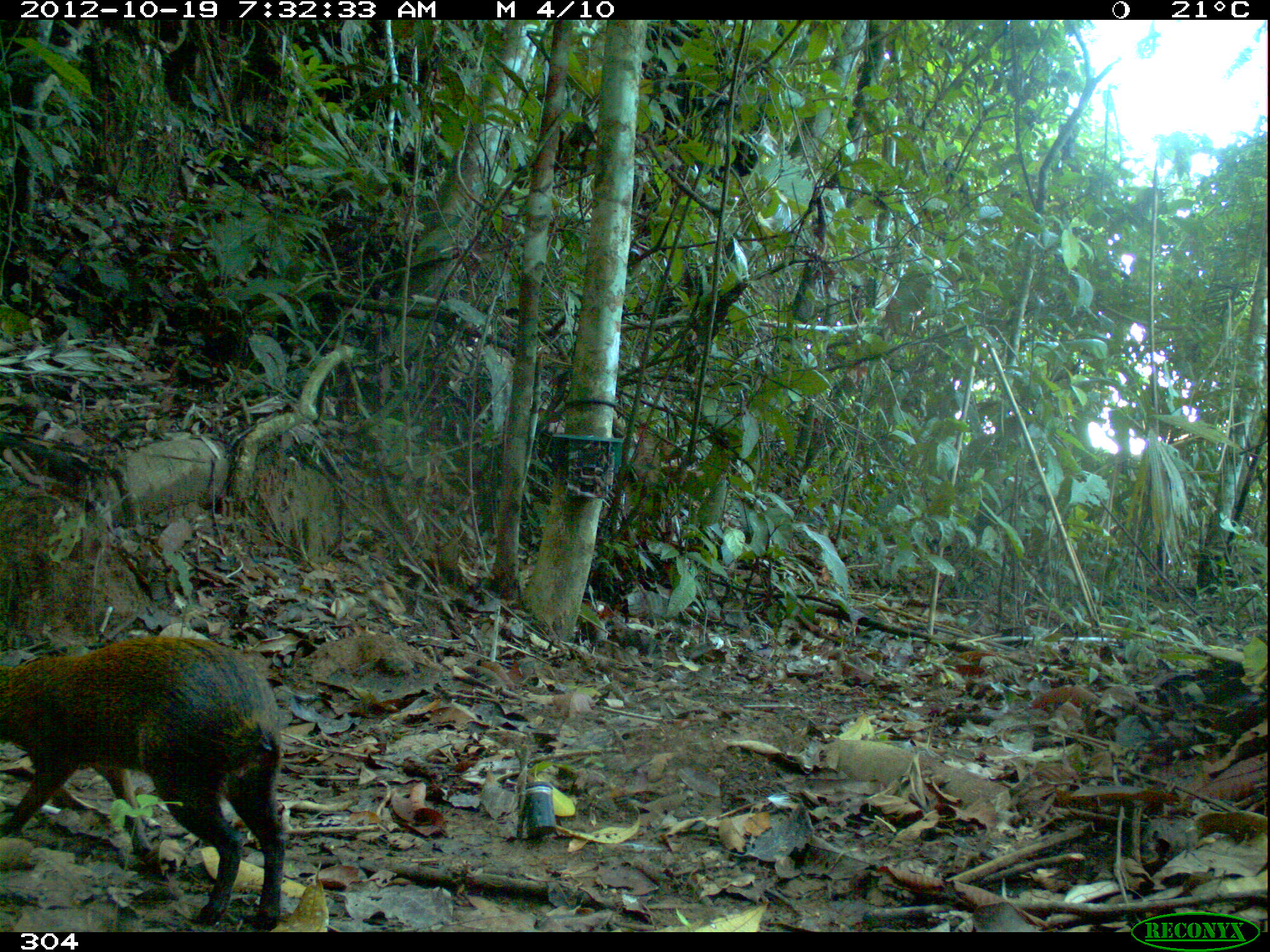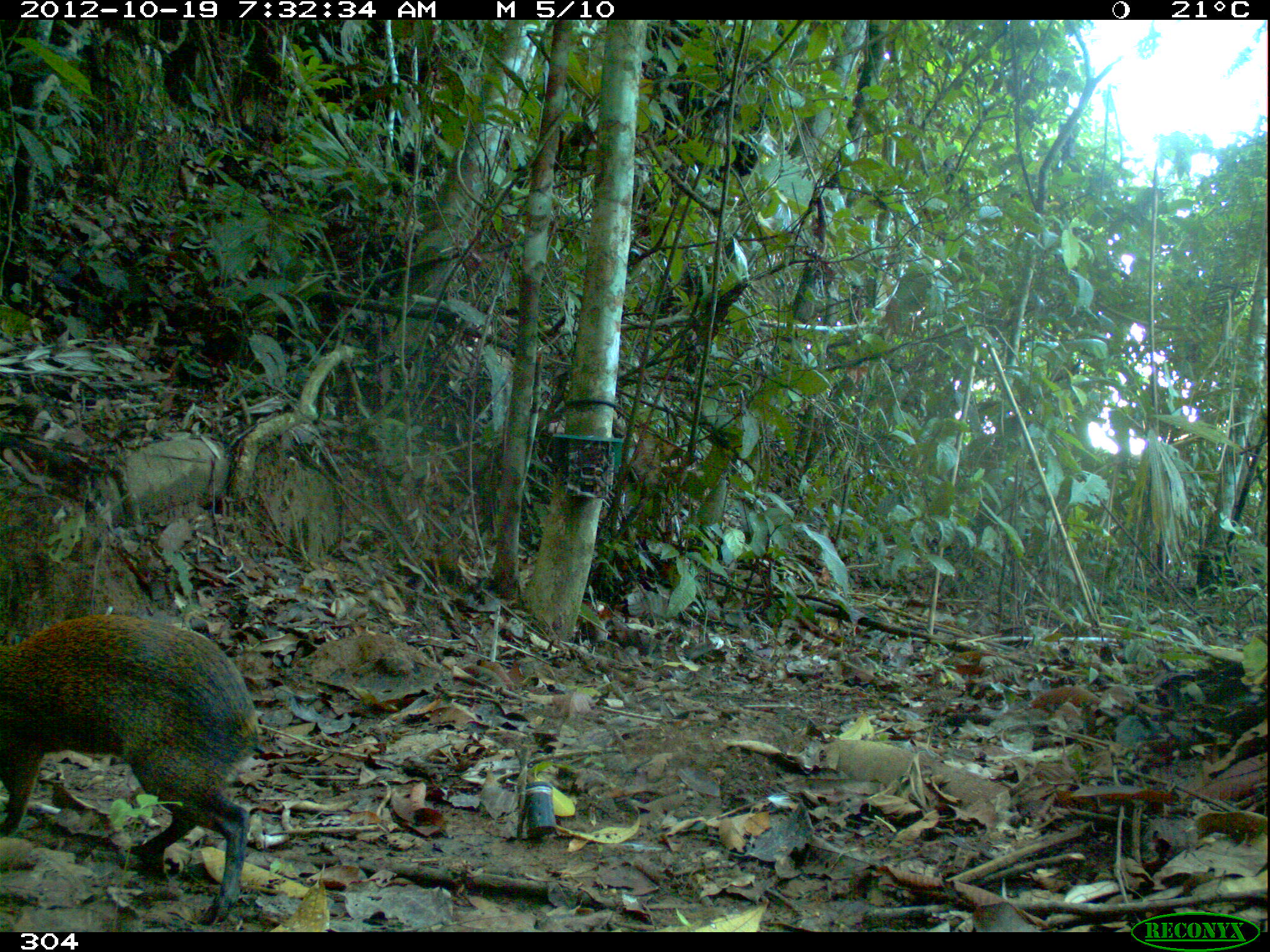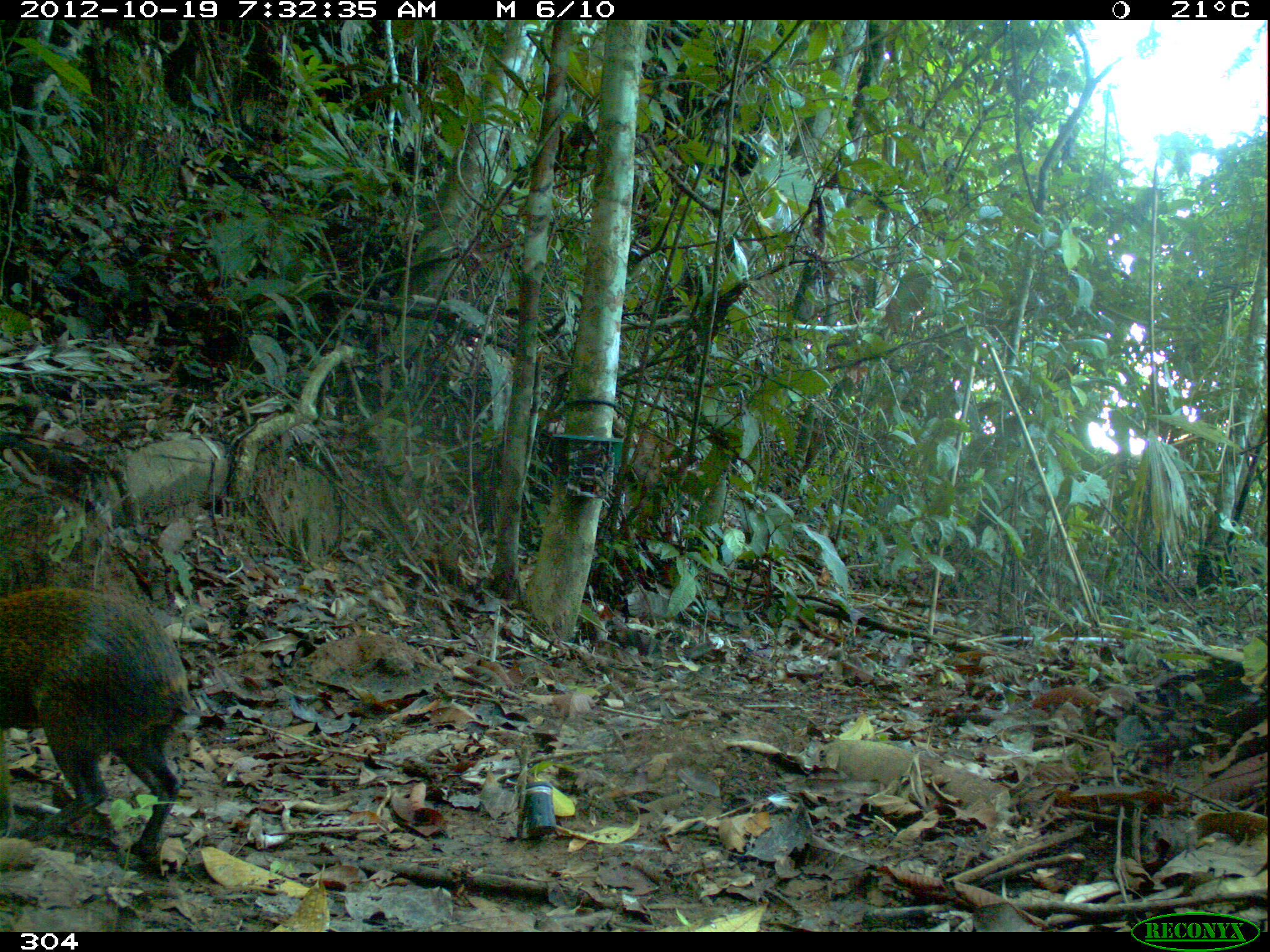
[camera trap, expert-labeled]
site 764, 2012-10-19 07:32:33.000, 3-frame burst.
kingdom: Animalia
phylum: Chordata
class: Mammalia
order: Rodentia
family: Dasyproctidae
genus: Dasyprocta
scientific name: Dasyprocta punctata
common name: central american agouti